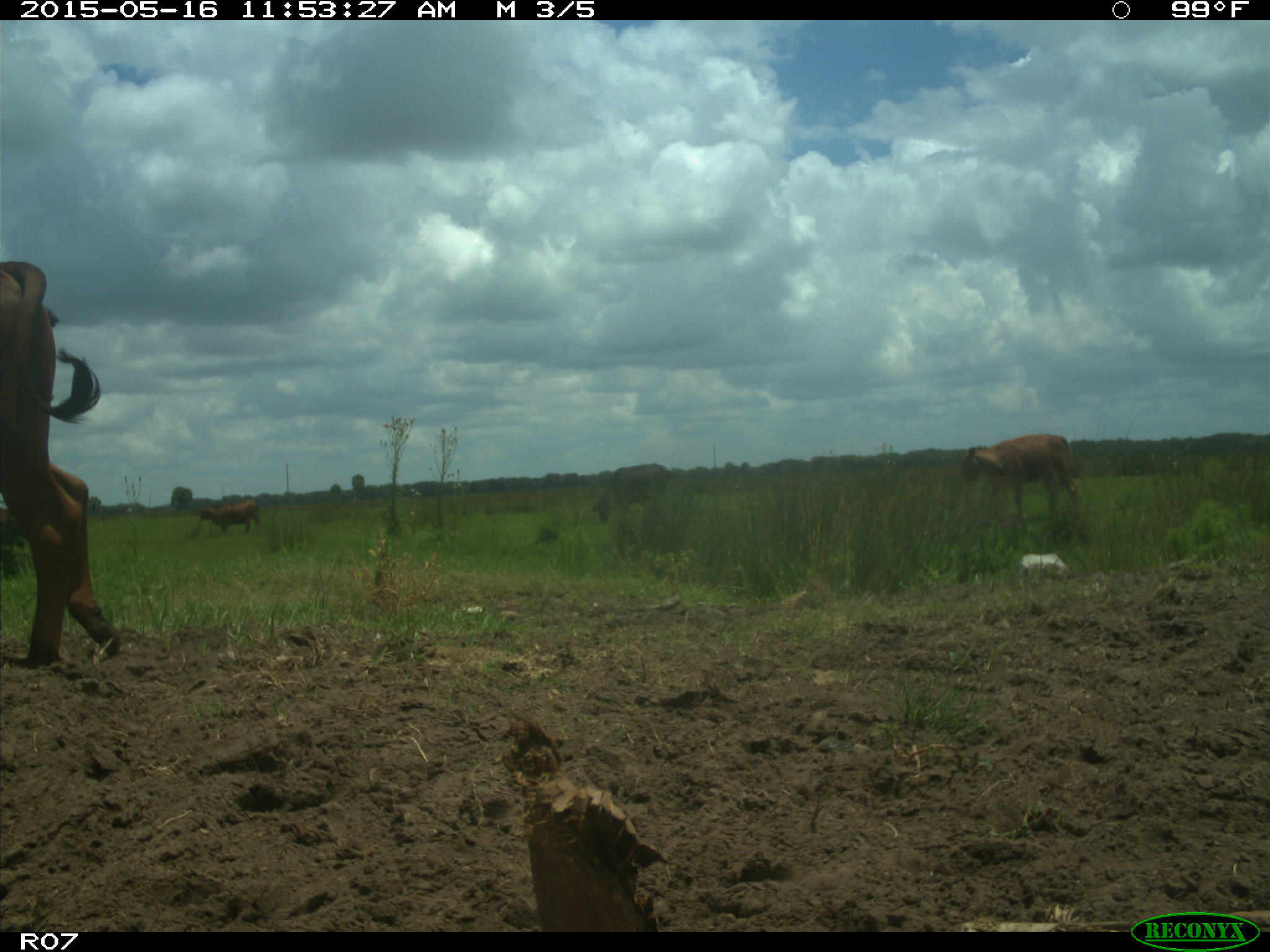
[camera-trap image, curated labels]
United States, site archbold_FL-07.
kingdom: Animalia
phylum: Chordata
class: Mammalia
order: Artiodactyla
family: Bovidae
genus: Bos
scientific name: Bos taurus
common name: domestic cow